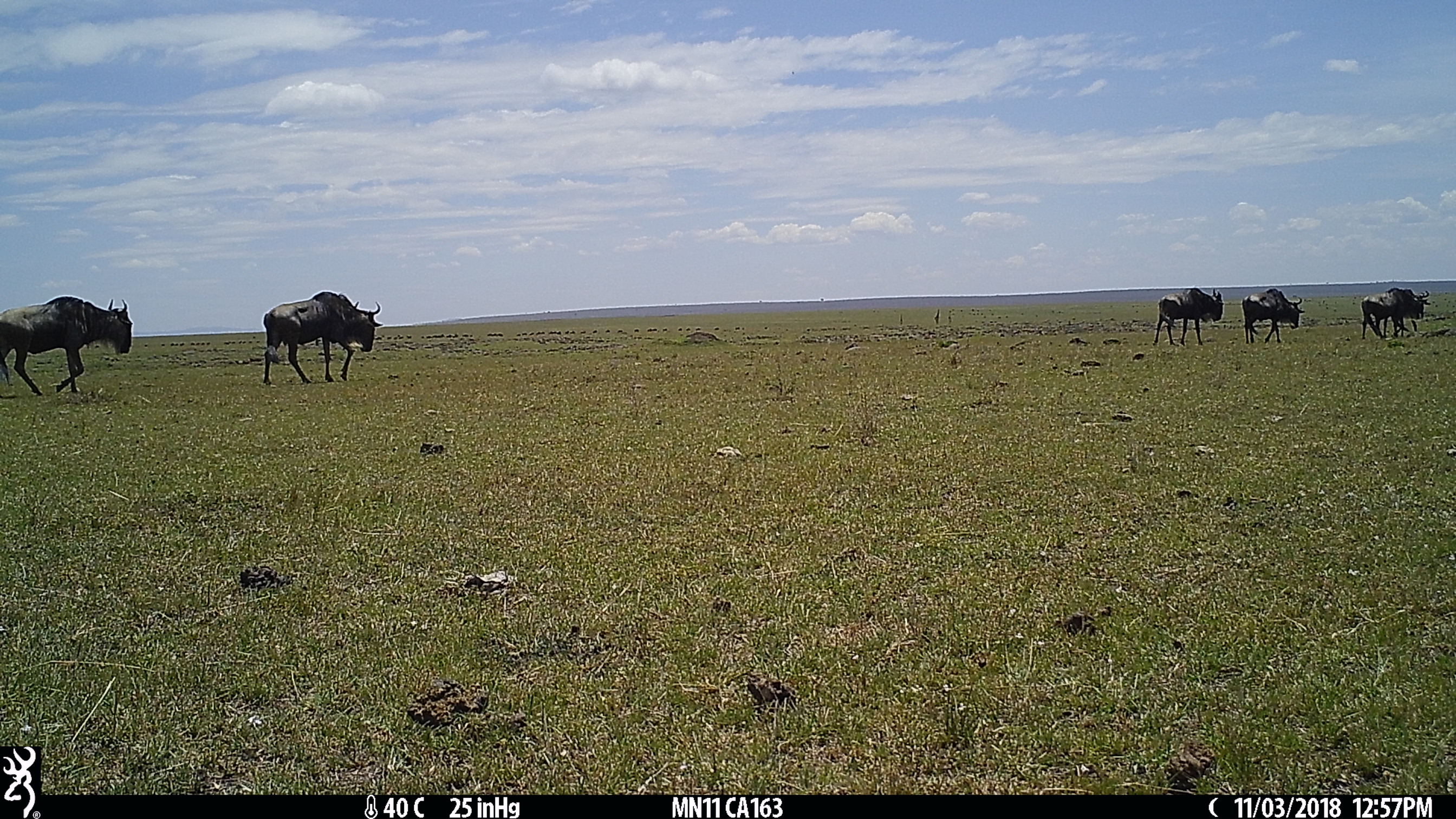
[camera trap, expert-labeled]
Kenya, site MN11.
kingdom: Animalia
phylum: Chordata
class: Mammalia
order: Artiodactyla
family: Bovidae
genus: Connochaetes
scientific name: Connochaetes taurinus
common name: blue wildebeest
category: wildebeest